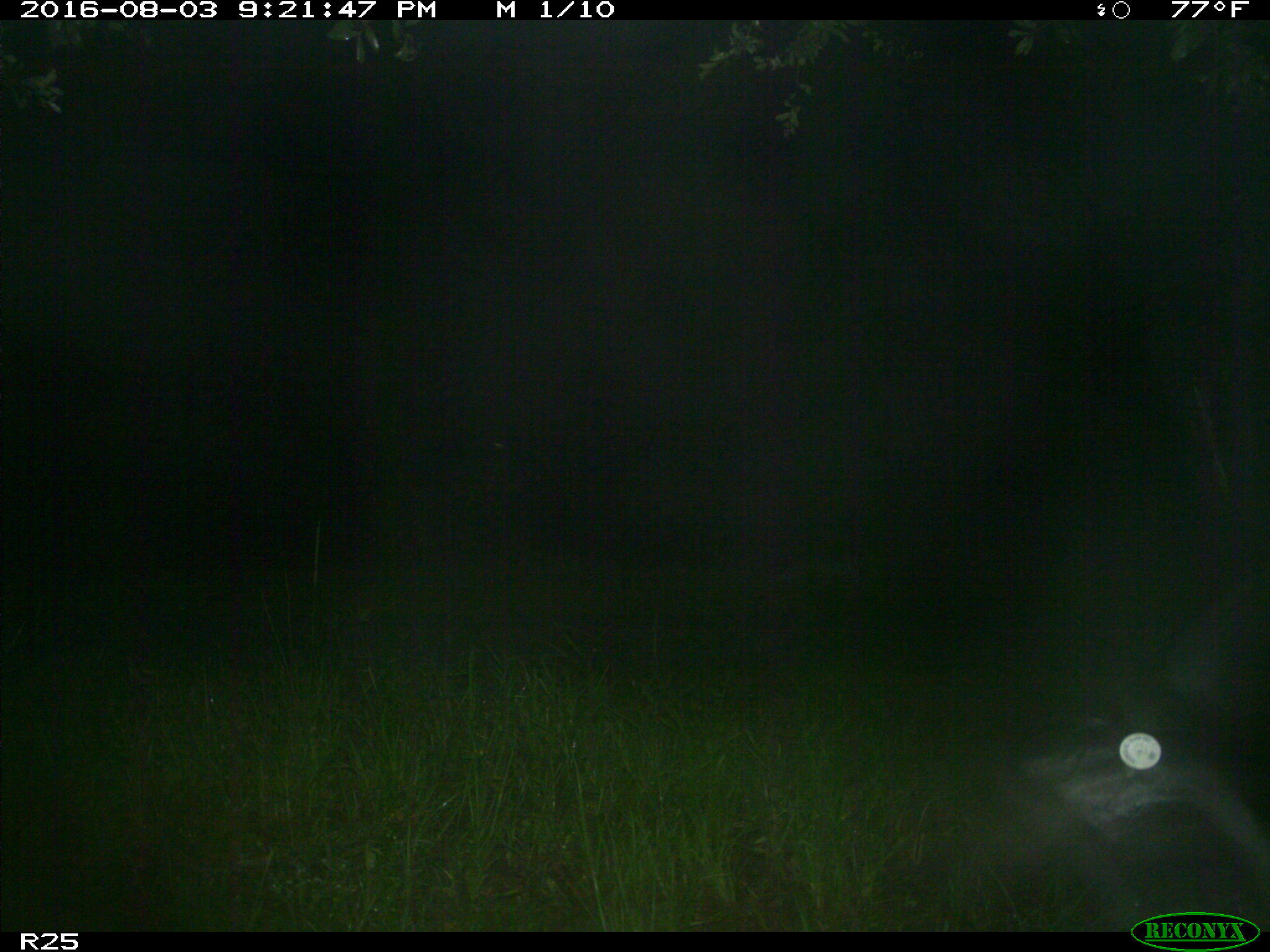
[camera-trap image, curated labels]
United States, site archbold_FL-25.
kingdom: Animalia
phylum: Chordata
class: Mammalia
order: Artiodactyla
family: Bovidae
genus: Bos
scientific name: Bos taurus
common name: domestic cow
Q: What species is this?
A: Bos taurus (domestic cow).